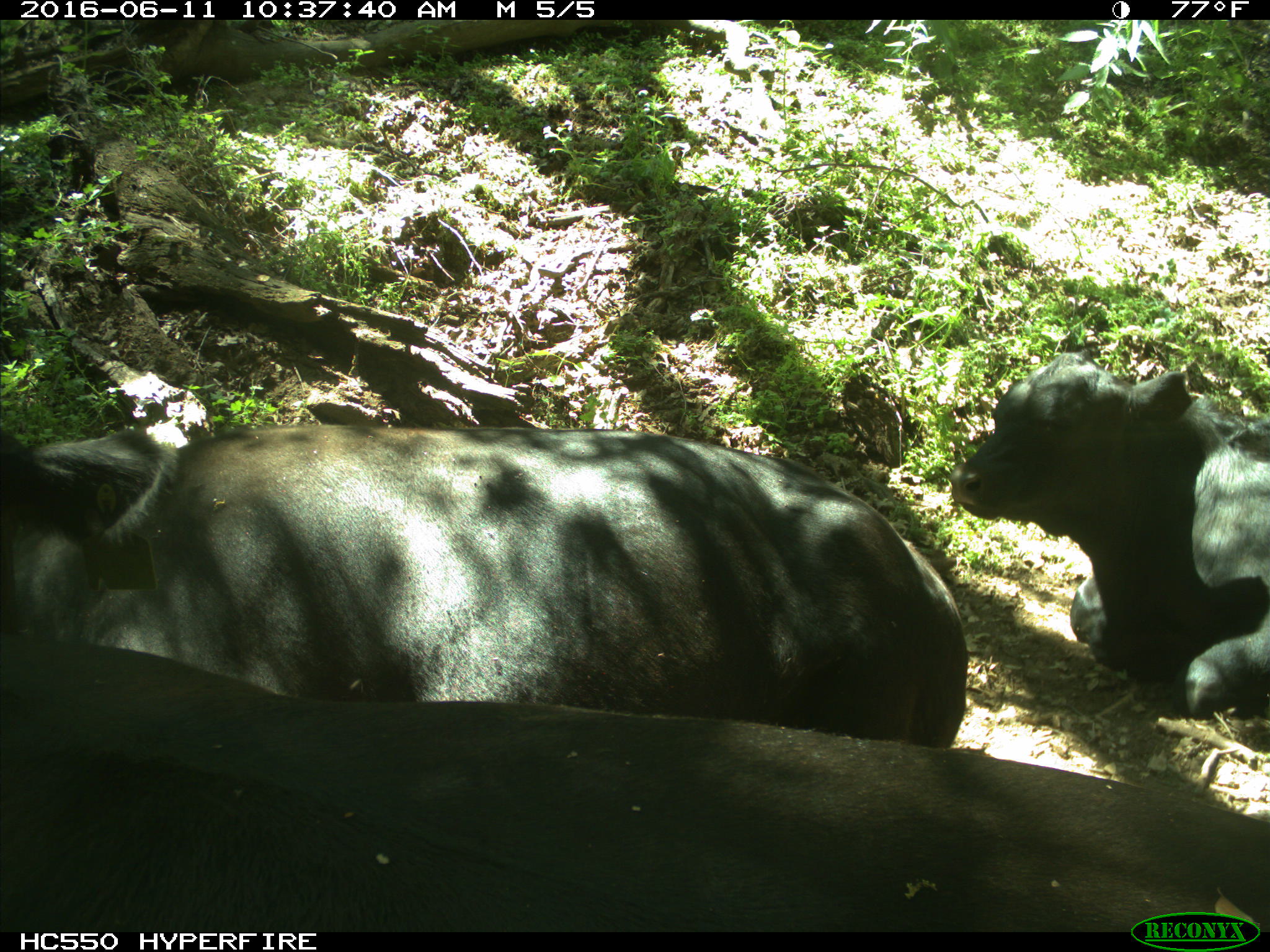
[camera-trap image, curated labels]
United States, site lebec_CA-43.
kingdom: Animalia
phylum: Chordata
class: Mammalia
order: Artiodactyla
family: Bovidae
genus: Bos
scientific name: Bos taurus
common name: domestic cow